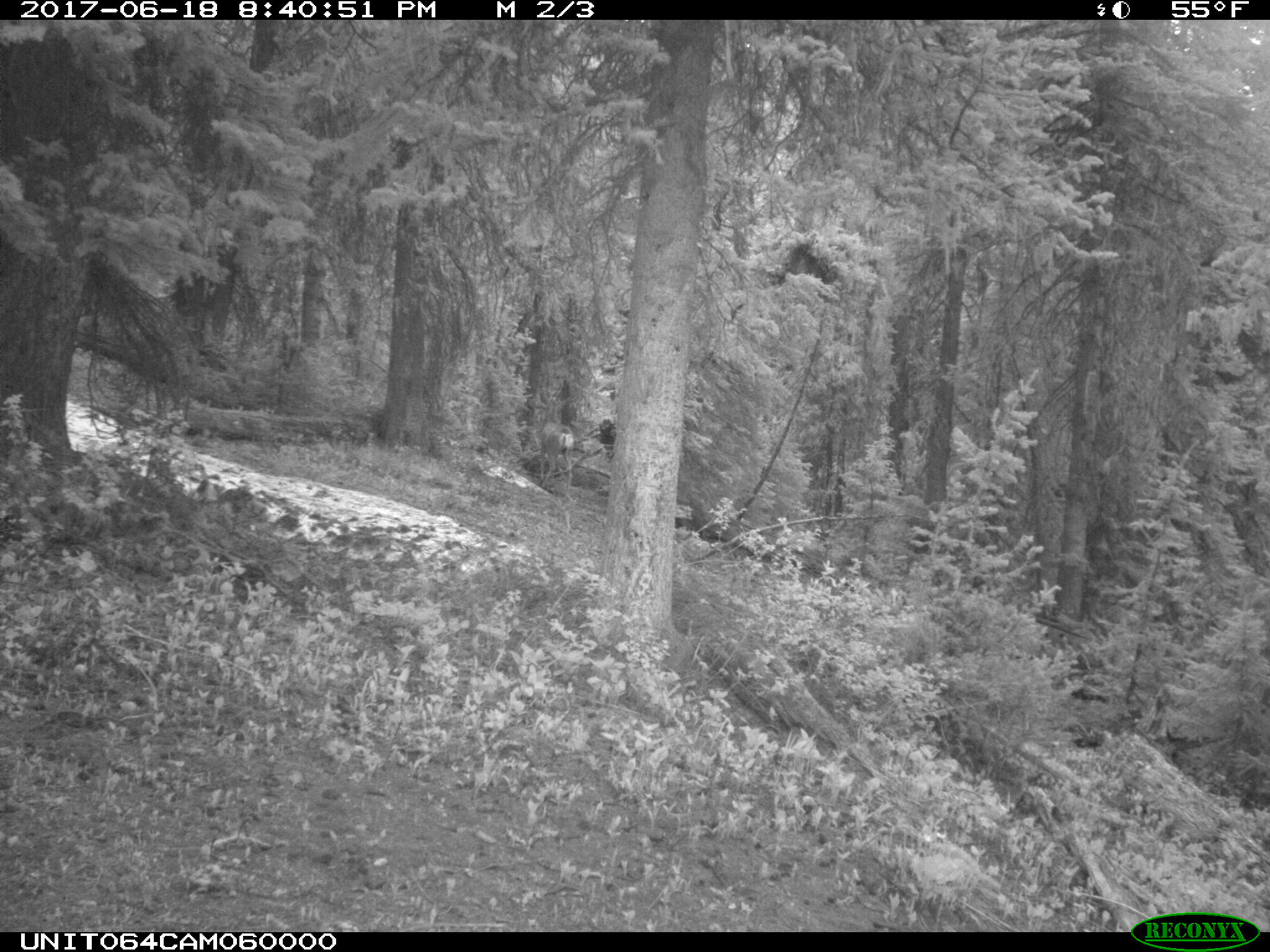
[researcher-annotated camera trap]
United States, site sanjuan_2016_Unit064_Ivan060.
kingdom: Animalia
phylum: Chordata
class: Mammalia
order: Artiodactyla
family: Cervidae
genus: Odocoileus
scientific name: Odocoileus hemionus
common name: mule deer